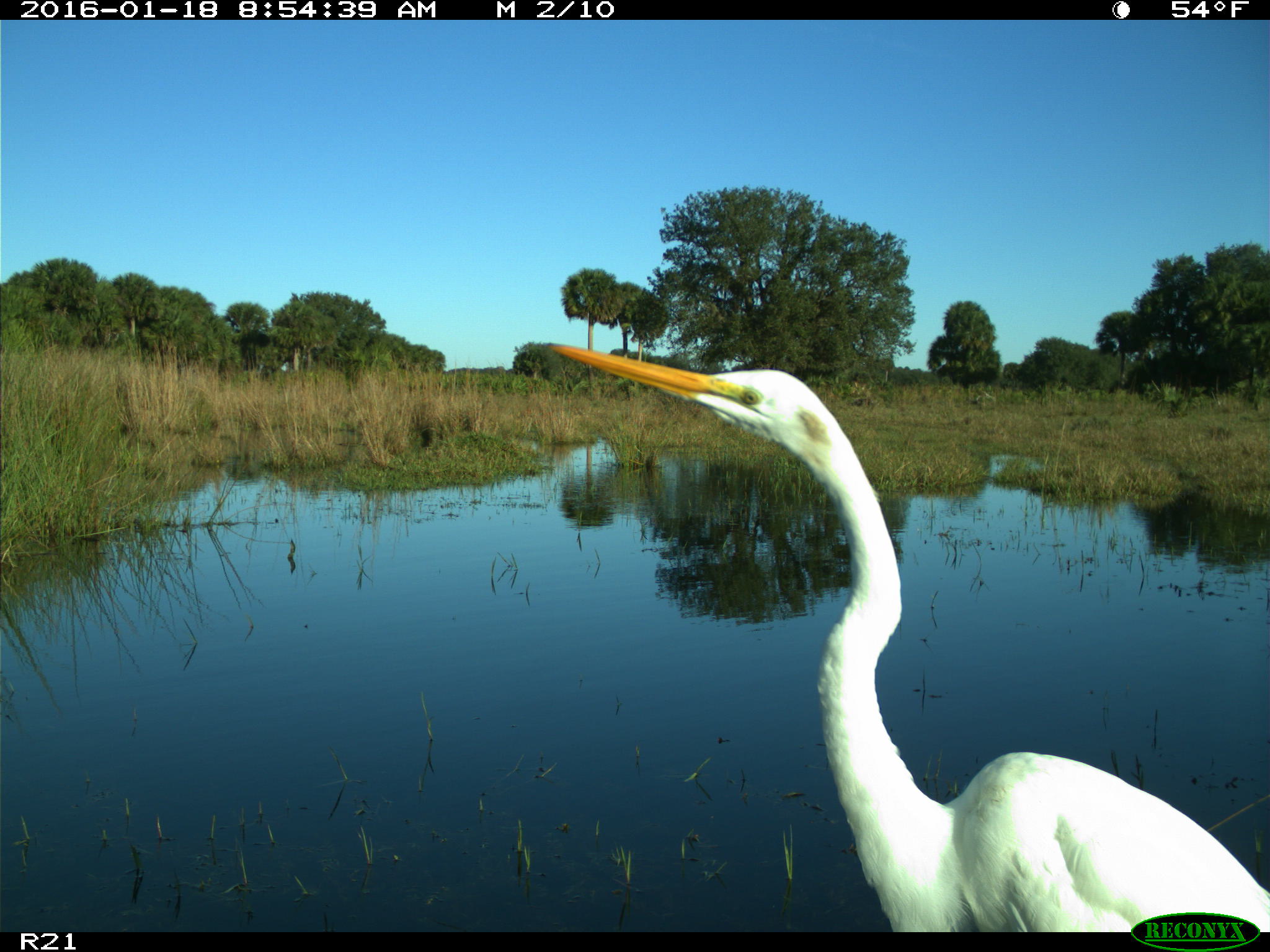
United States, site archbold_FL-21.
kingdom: Animalia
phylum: Chordata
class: Aves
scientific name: Aves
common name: birds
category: unidentified bird